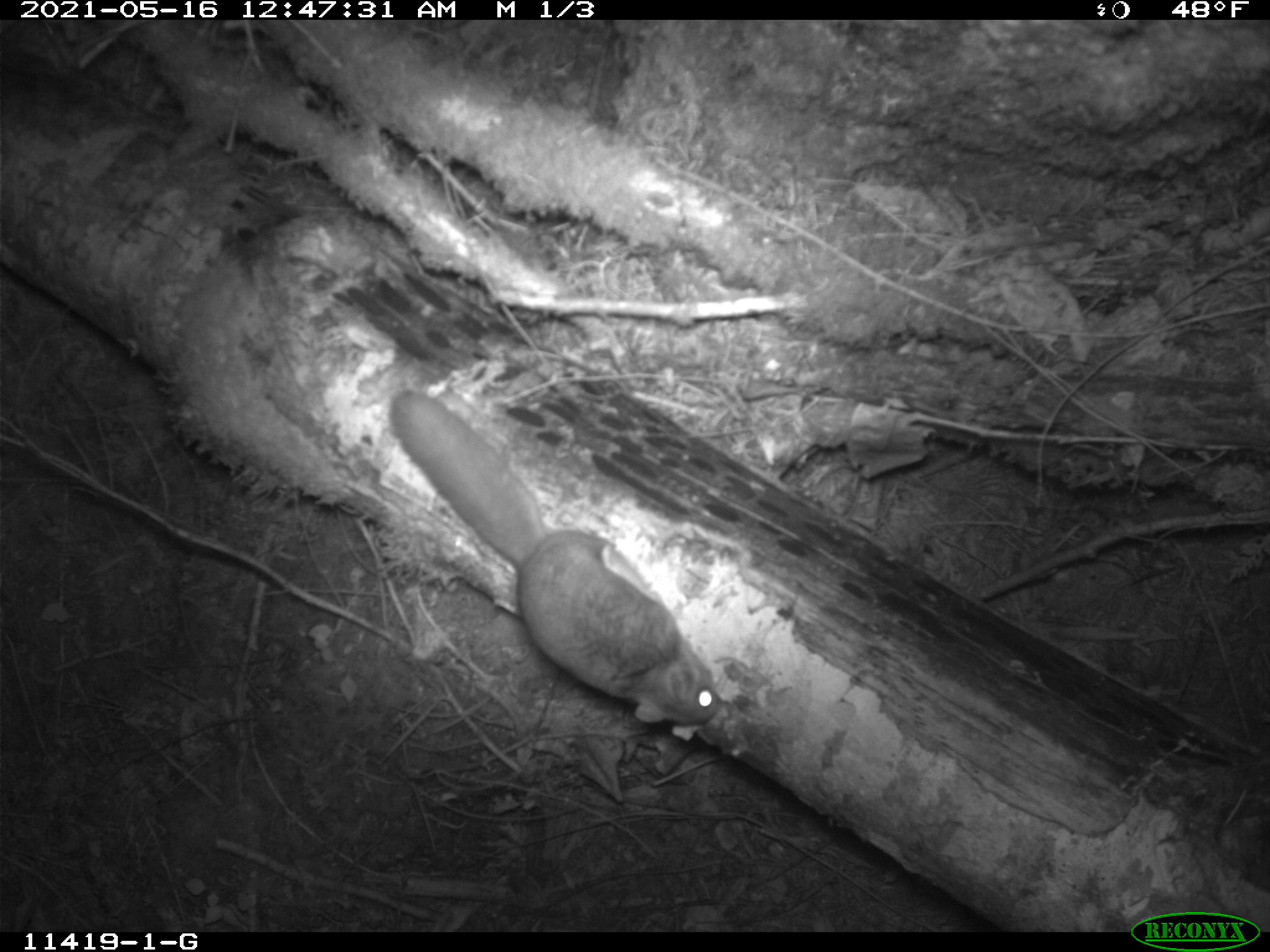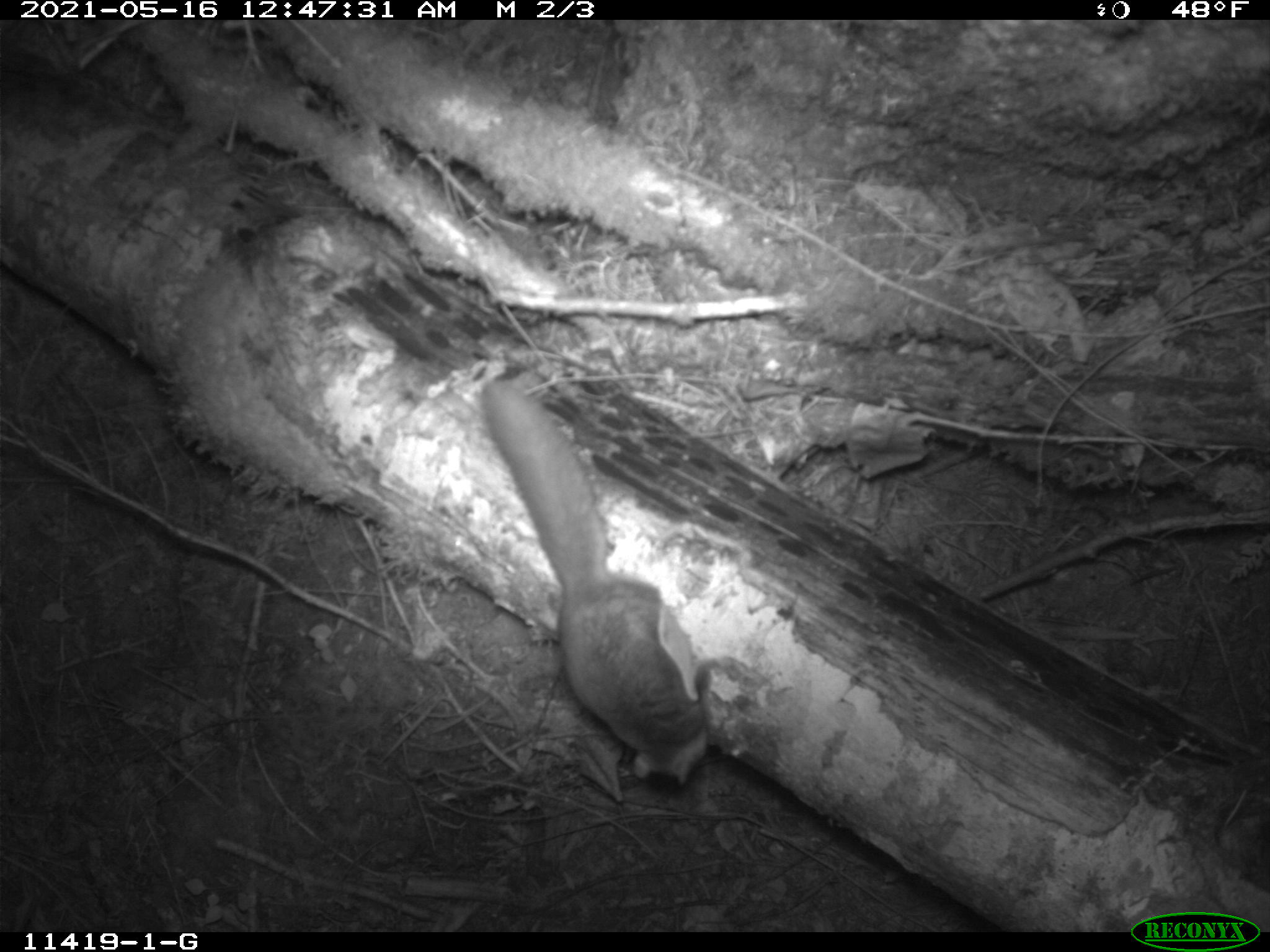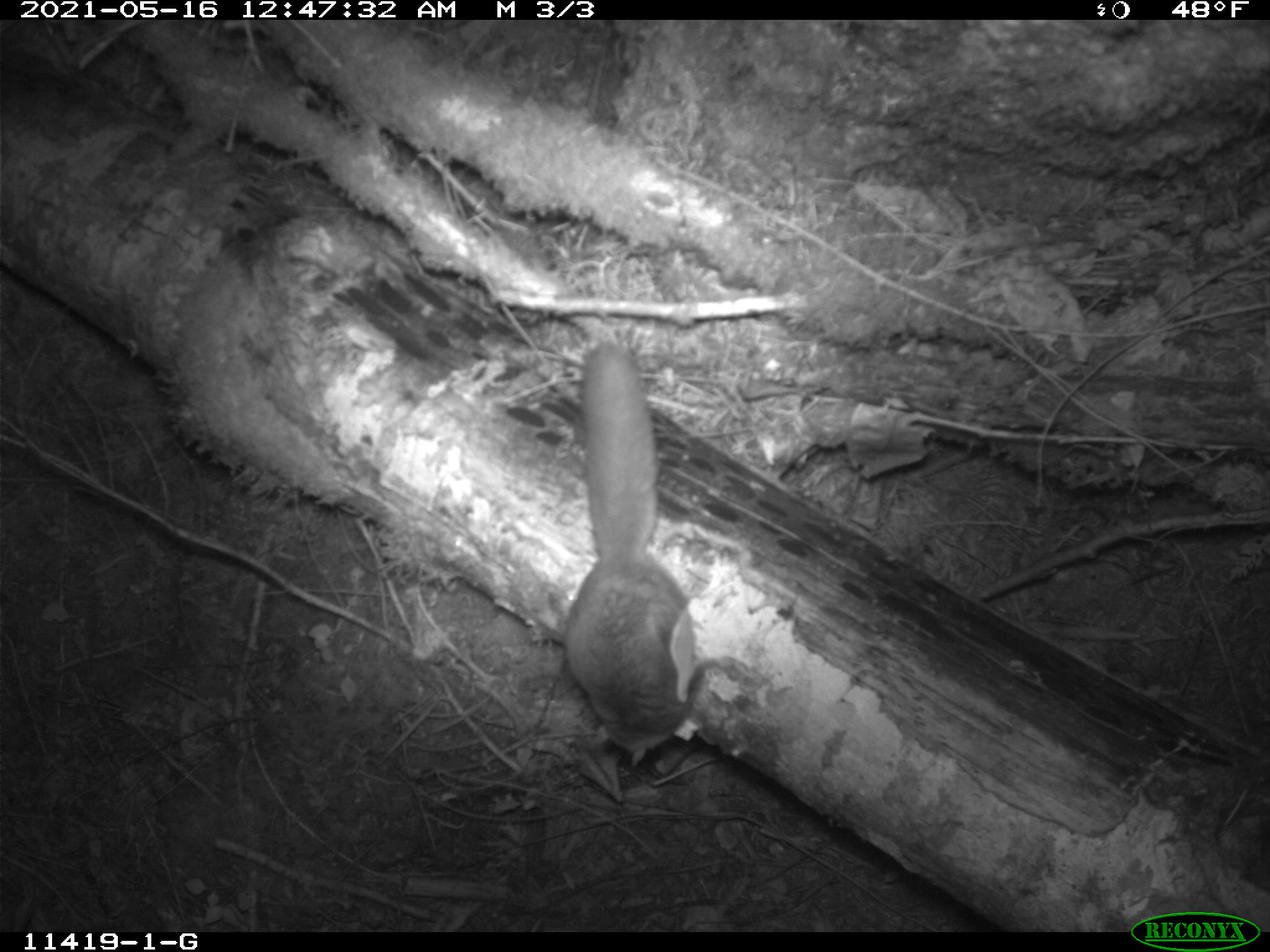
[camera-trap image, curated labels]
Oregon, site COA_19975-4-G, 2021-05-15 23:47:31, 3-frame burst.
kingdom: Animalia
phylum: Chordata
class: Mammalia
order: Rodentia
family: Sciuridae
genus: Glaucomys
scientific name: Glaucomys oregonensis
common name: humboldt's flying squirrel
Humboldt's flying squirrel (Glaucomys oregonensis).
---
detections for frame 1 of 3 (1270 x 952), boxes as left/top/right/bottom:
humboldt's flying squirrel: 384/383/723/732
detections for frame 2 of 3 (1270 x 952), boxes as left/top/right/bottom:
humboldt's flying squirrel: 475/376/717/789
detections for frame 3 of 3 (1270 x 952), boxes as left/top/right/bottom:
humboldt's flying squirrel: 547/338/735/794